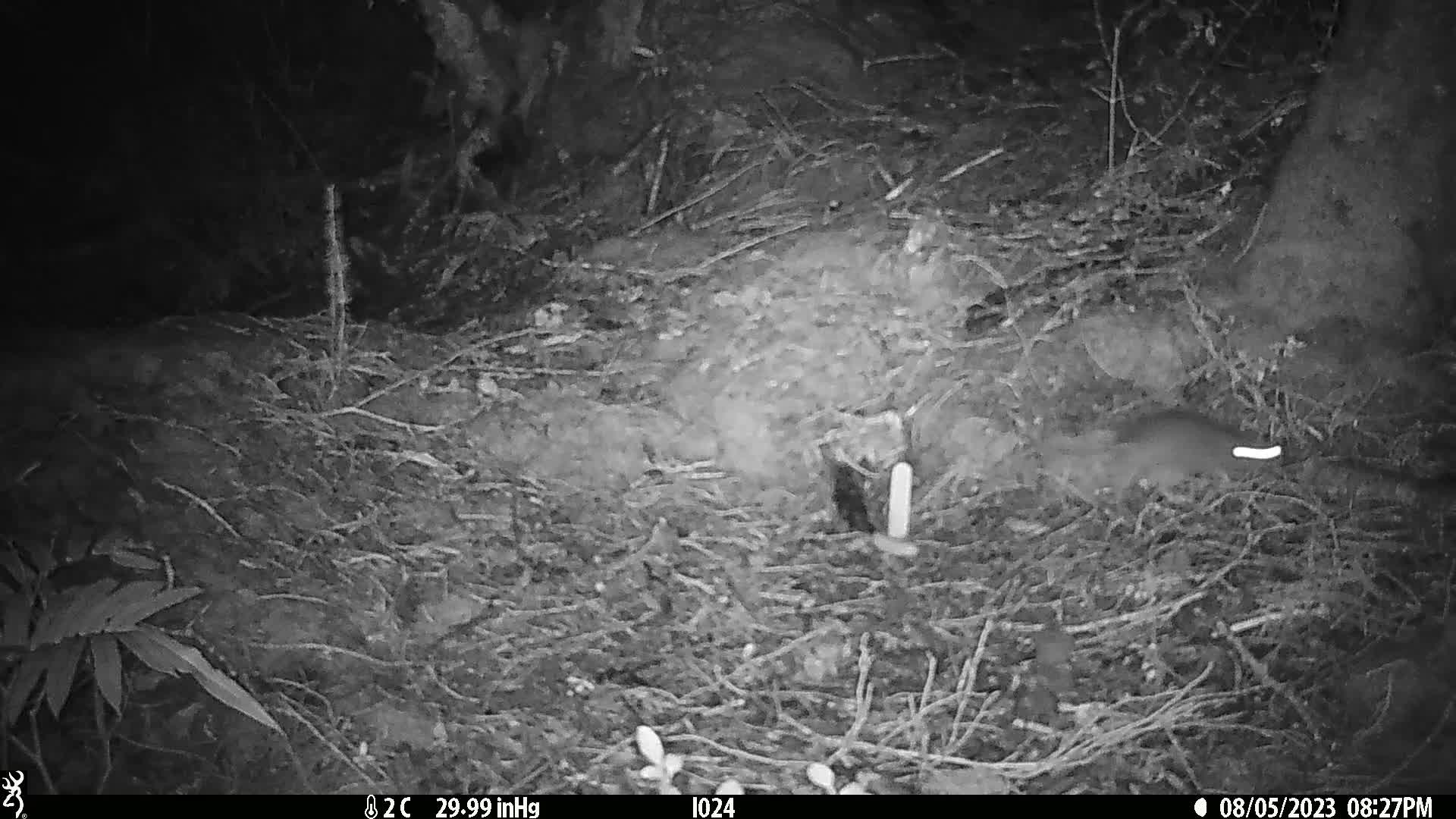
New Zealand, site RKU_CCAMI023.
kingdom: Animalia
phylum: Chordata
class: Mammalia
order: Rodentia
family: Muridae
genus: Rattus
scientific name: Rattus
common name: rat